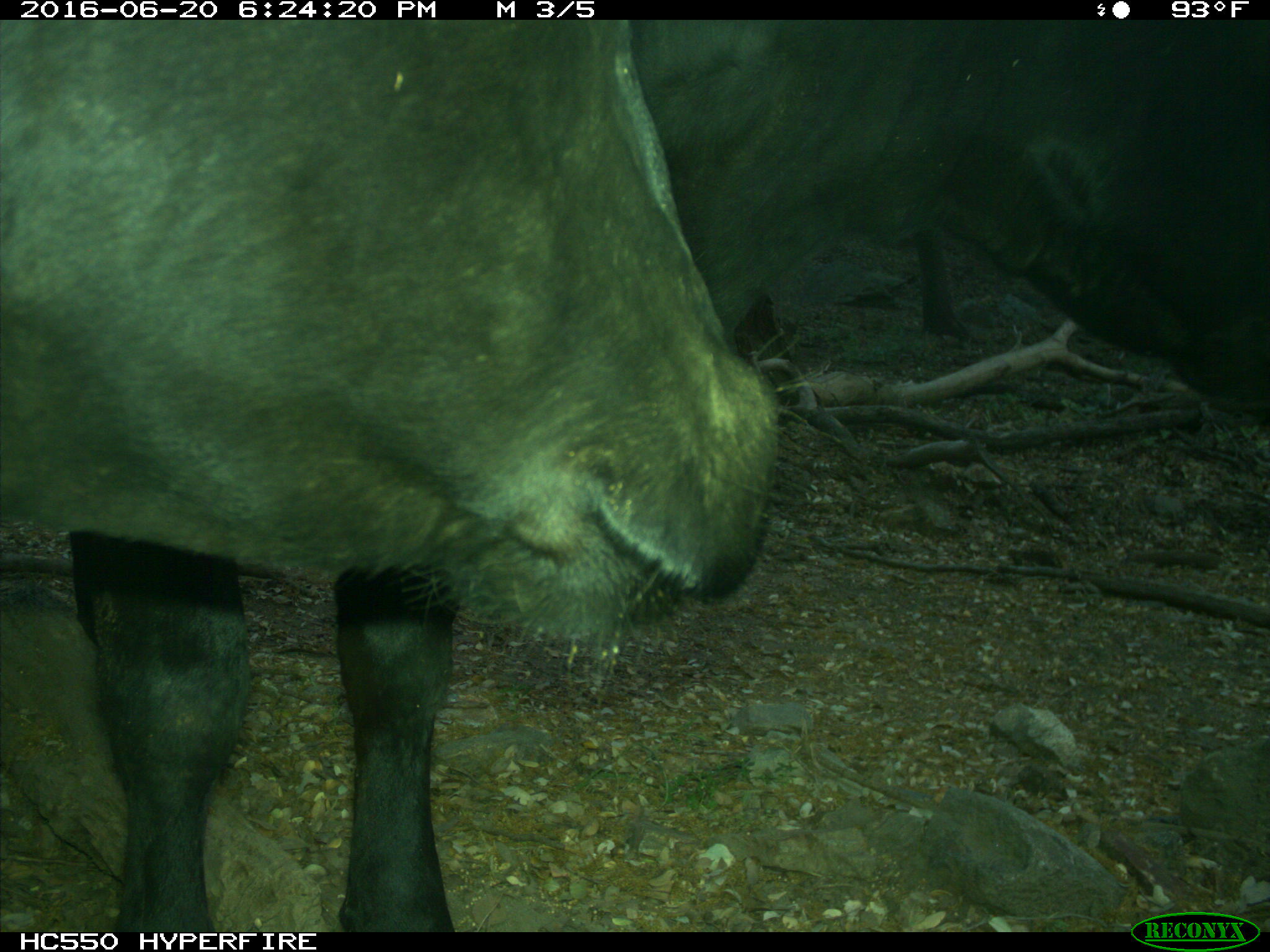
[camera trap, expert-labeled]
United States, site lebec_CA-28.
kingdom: Animalia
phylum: Chordata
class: Mammalia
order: Artiodactyla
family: Bovidae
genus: Bos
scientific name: Bos taurus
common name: domestic cow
Bos taurus (domestic cow).